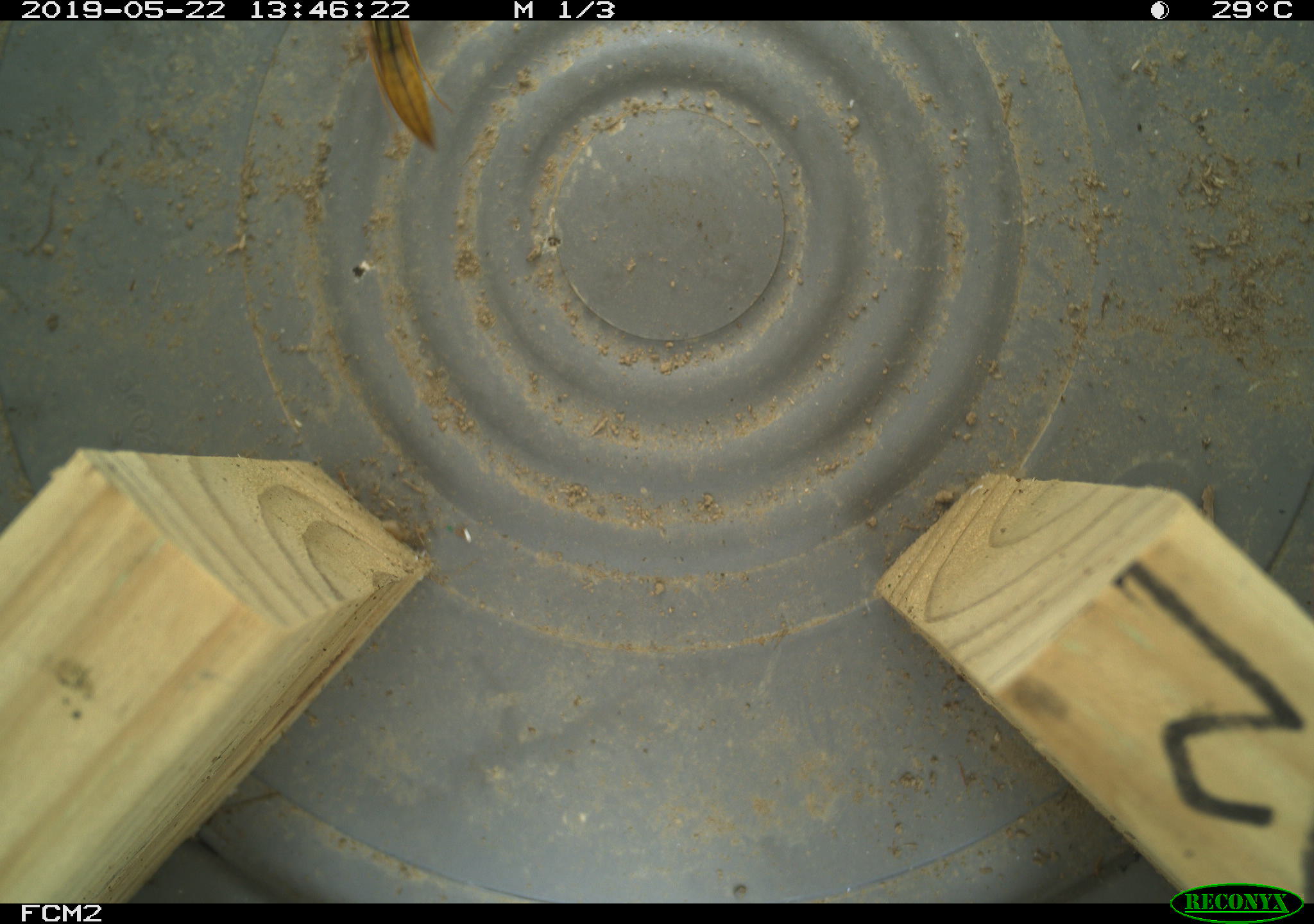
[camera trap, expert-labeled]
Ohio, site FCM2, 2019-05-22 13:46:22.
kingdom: Animalia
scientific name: Animalia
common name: animal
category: invertebrate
Invertebrate (animal) (Animalia).